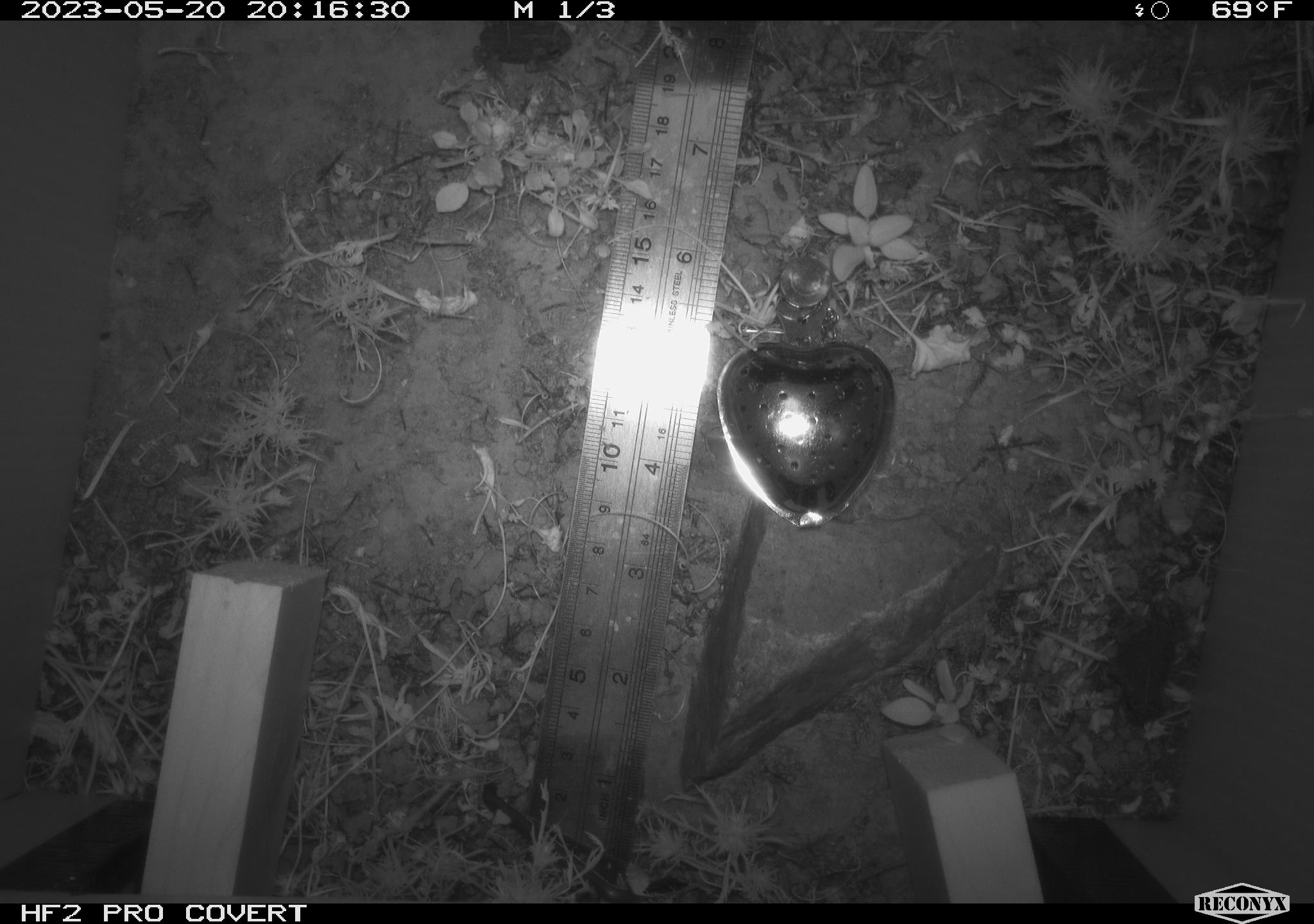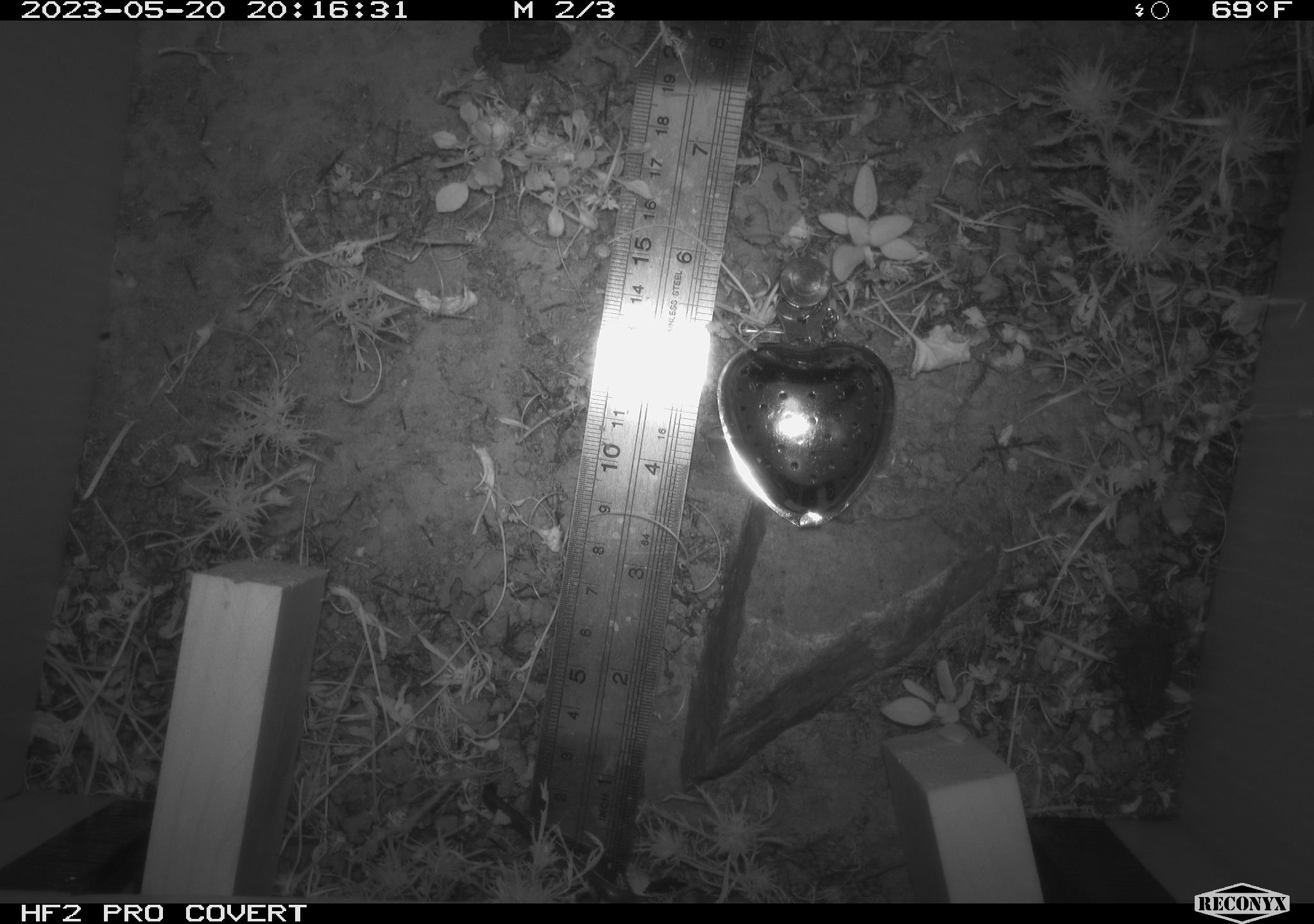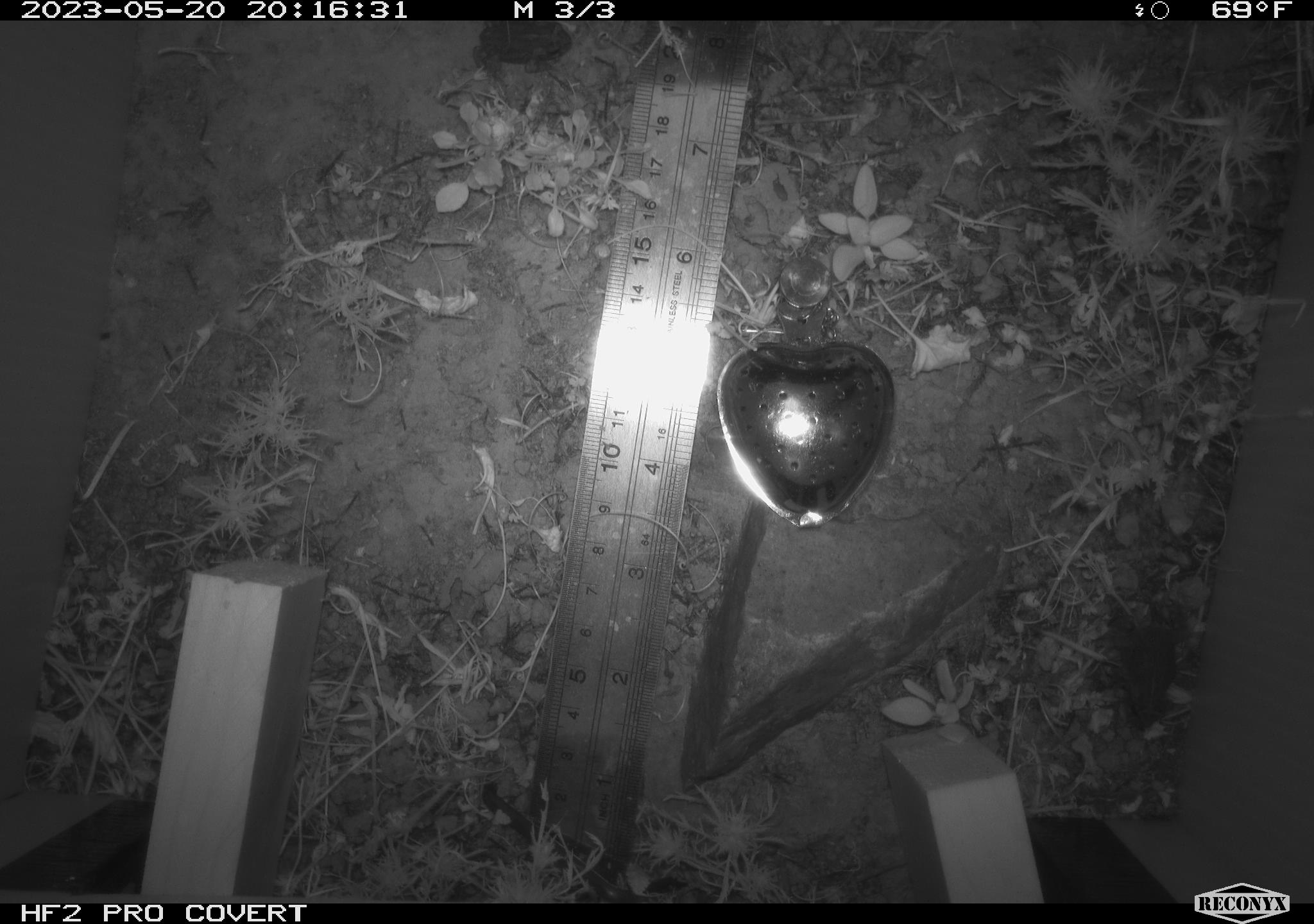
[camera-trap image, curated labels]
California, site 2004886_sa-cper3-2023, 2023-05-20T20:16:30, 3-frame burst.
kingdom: Animalia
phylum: Chordata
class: Amphibia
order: Anura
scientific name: Anura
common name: frogs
Frogs (Anura).